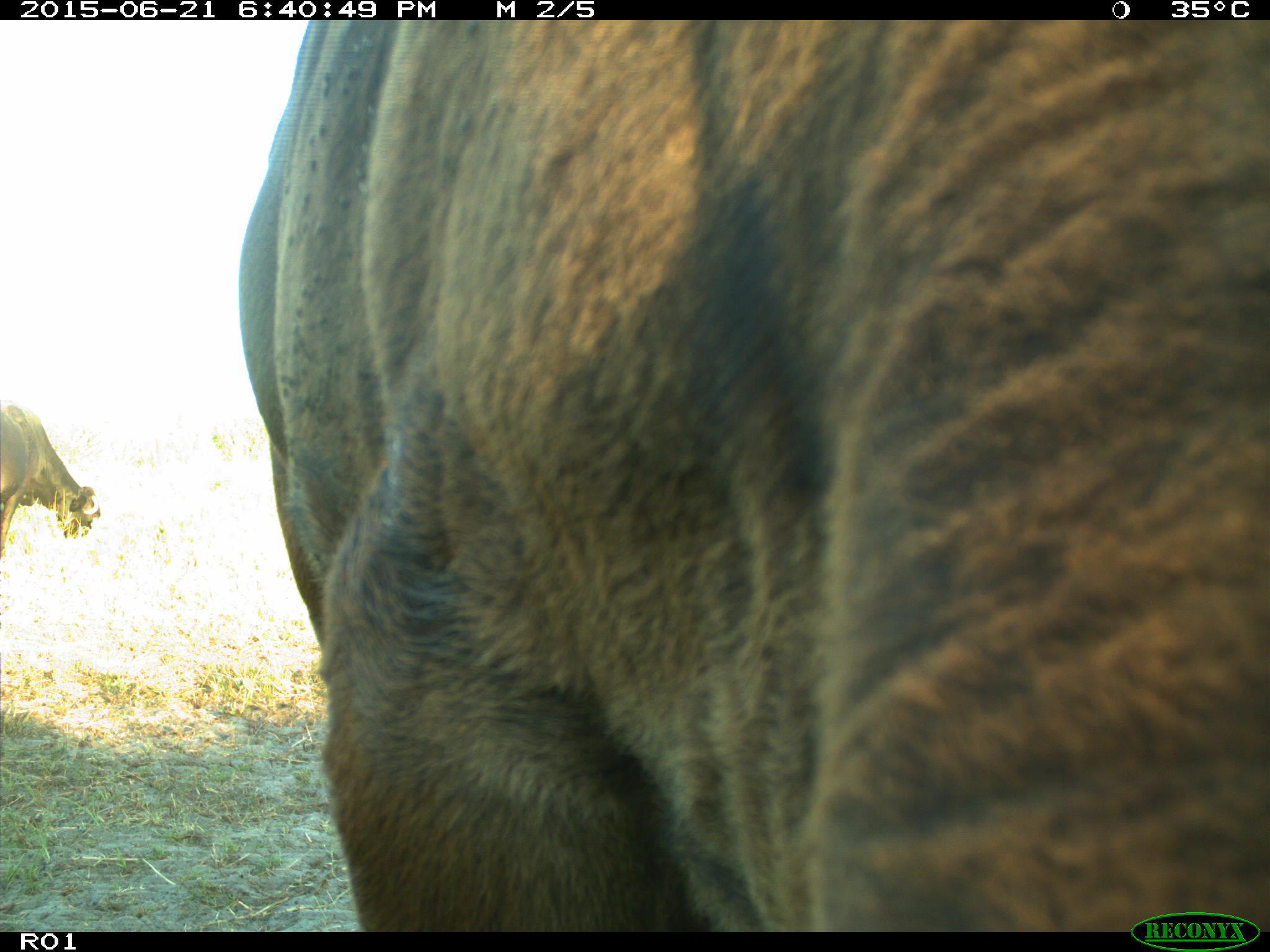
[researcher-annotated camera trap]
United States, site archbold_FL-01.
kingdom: Animalia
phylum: Chordata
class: Mammalia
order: Artiodactyla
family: Bovidae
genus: Bos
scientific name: Bos taurus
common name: domestic cow